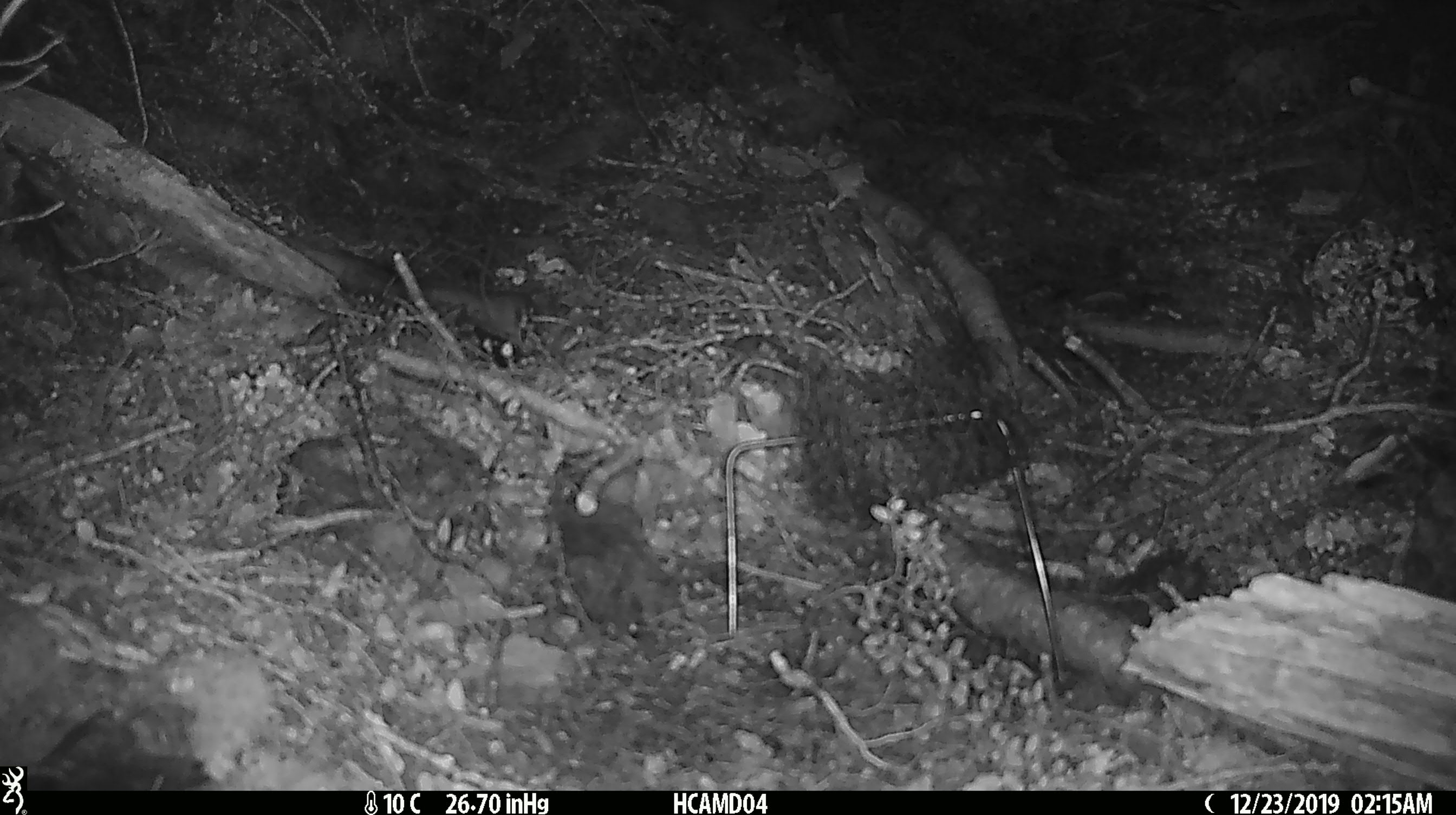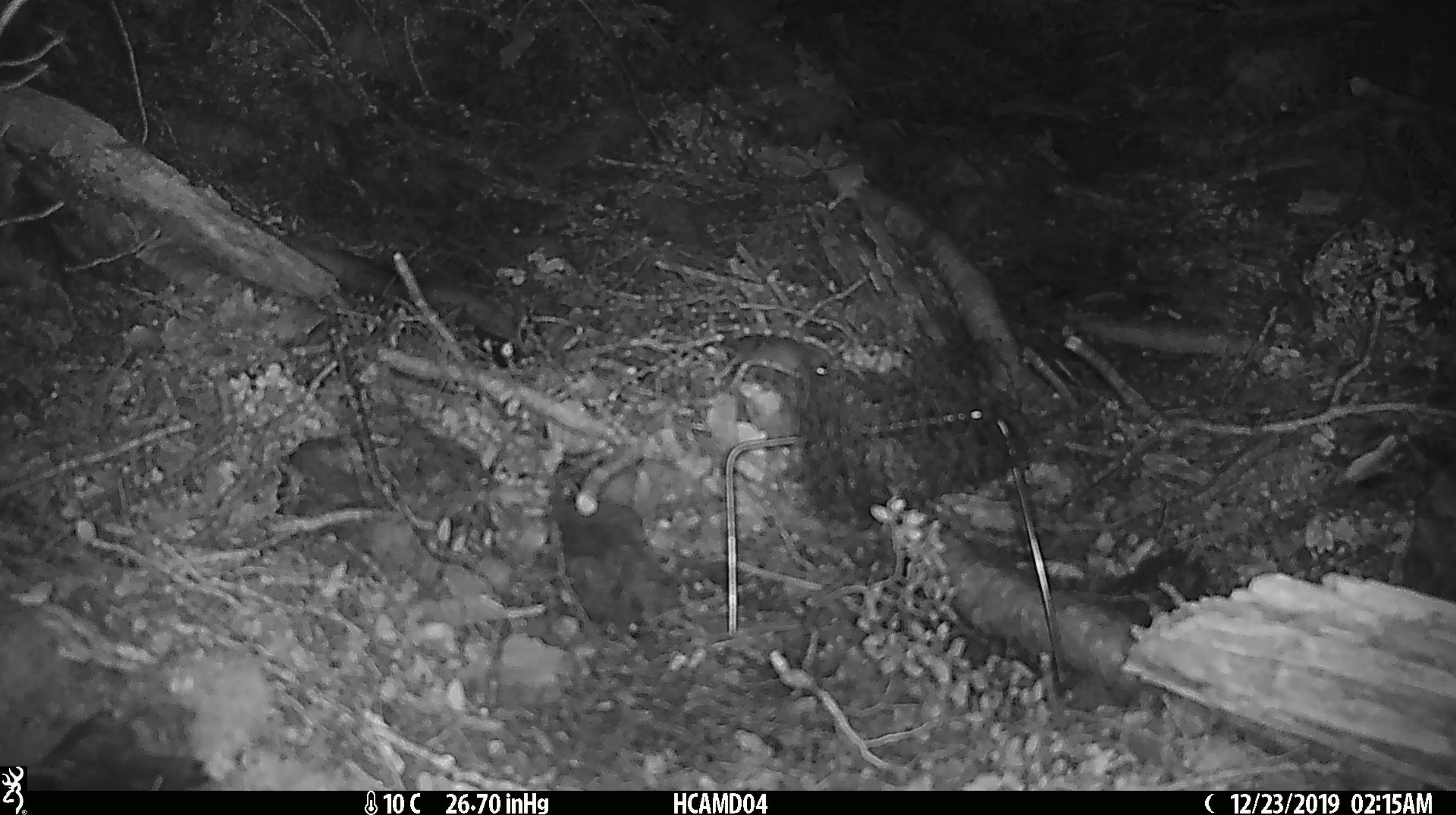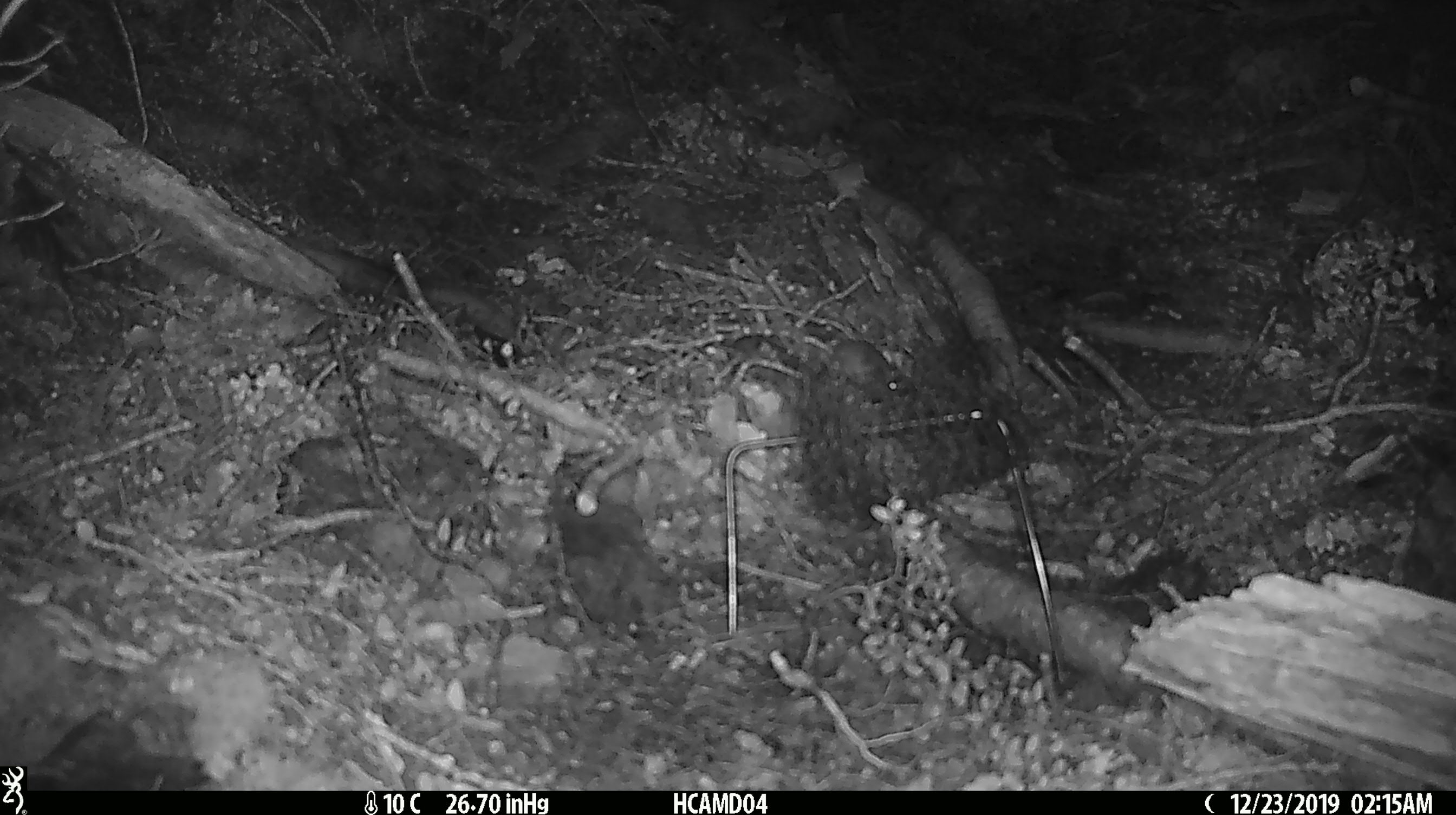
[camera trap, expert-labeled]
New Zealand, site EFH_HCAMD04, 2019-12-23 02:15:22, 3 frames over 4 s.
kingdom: Animalia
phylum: Chordata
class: Mammalia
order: Rodentia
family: Muridae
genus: Mus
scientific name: Mus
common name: mouse